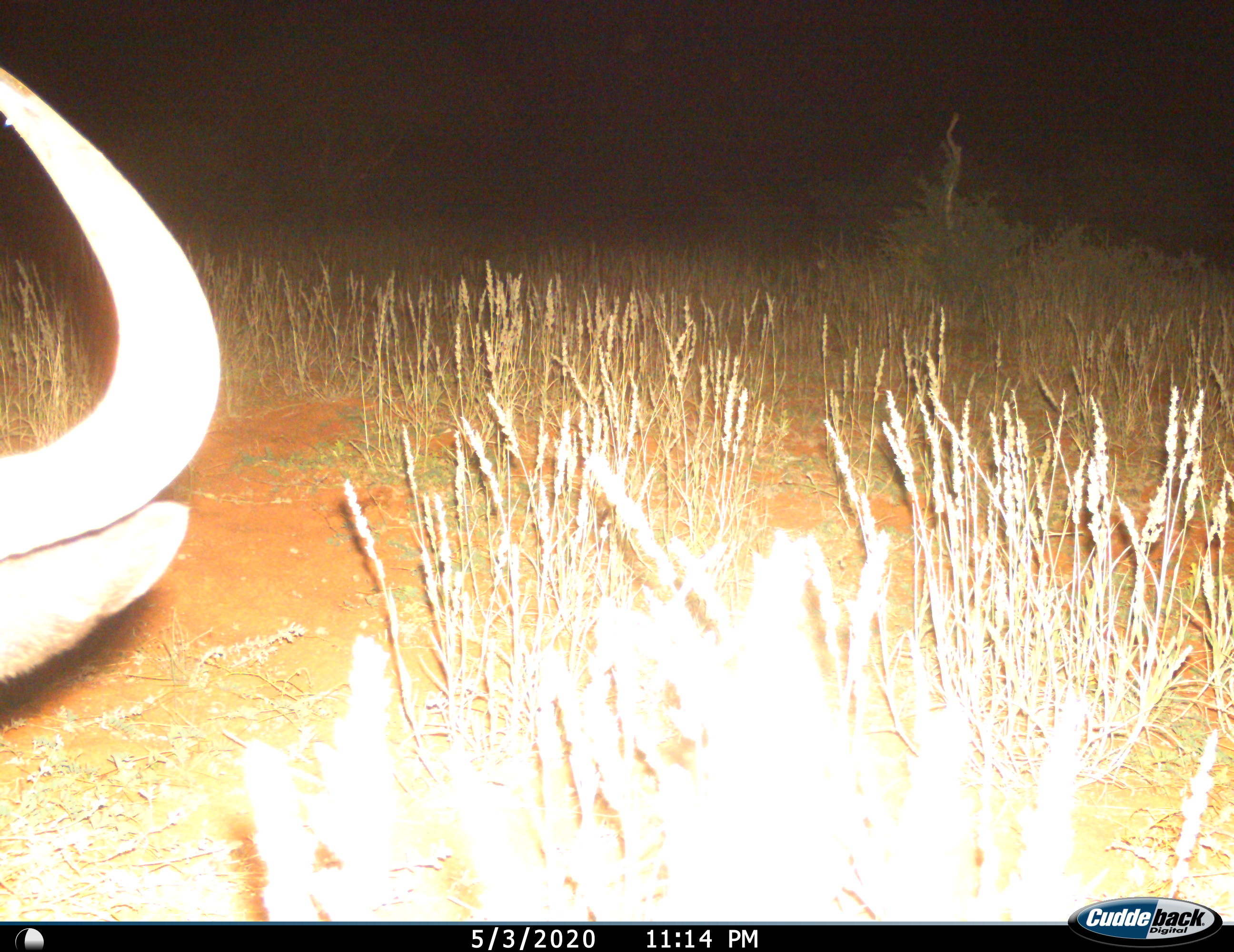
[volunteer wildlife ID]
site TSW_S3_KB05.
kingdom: Animalia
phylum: Chordata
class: Mammalia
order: Artiodactyla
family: Bovidae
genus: Syncerus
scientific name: Syncerus caffer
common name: african buffalo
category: buffalo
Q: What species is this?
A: Buffalo (african buffalo) (Syncerus caffer).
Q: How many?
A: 1.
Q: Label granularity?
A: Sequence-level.